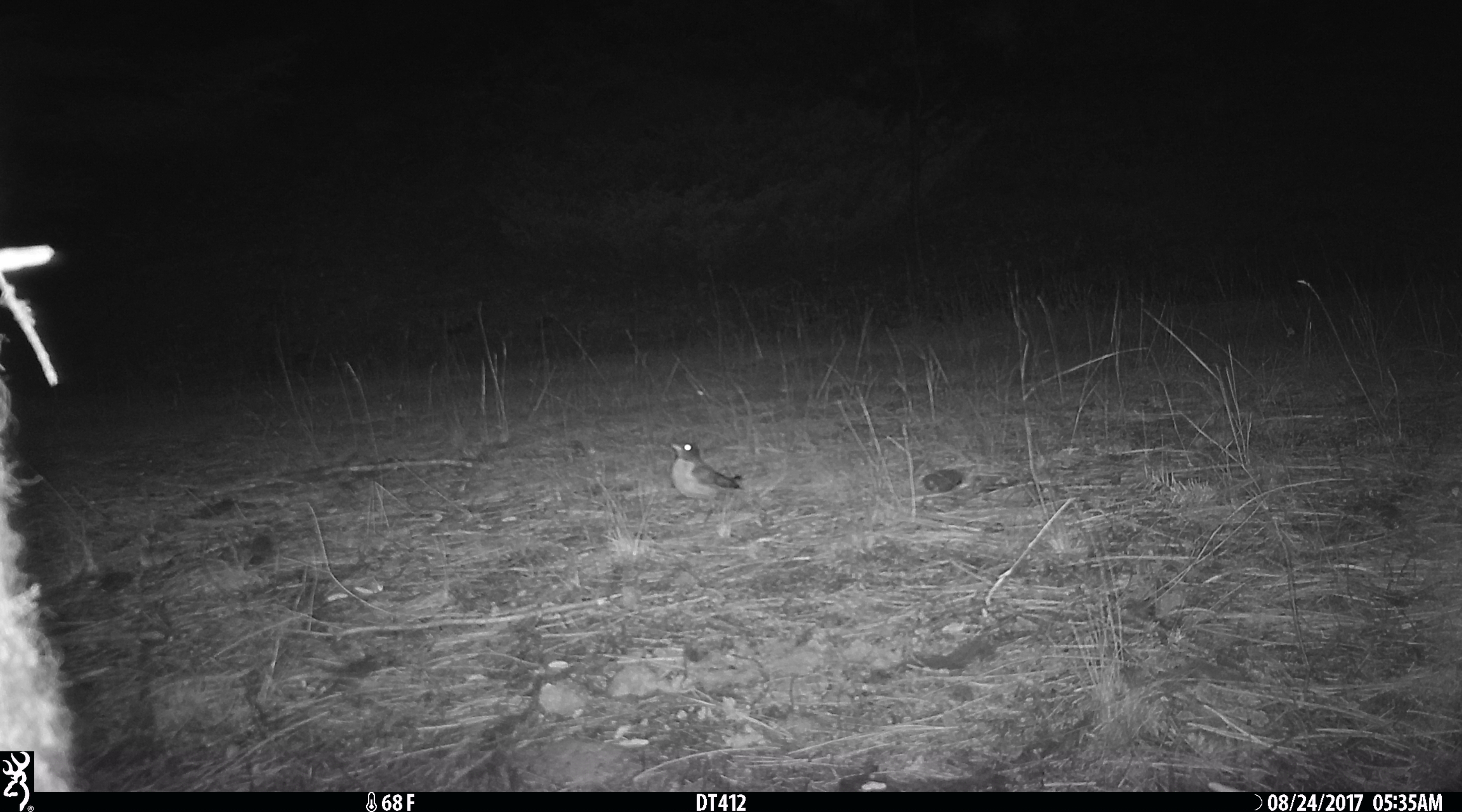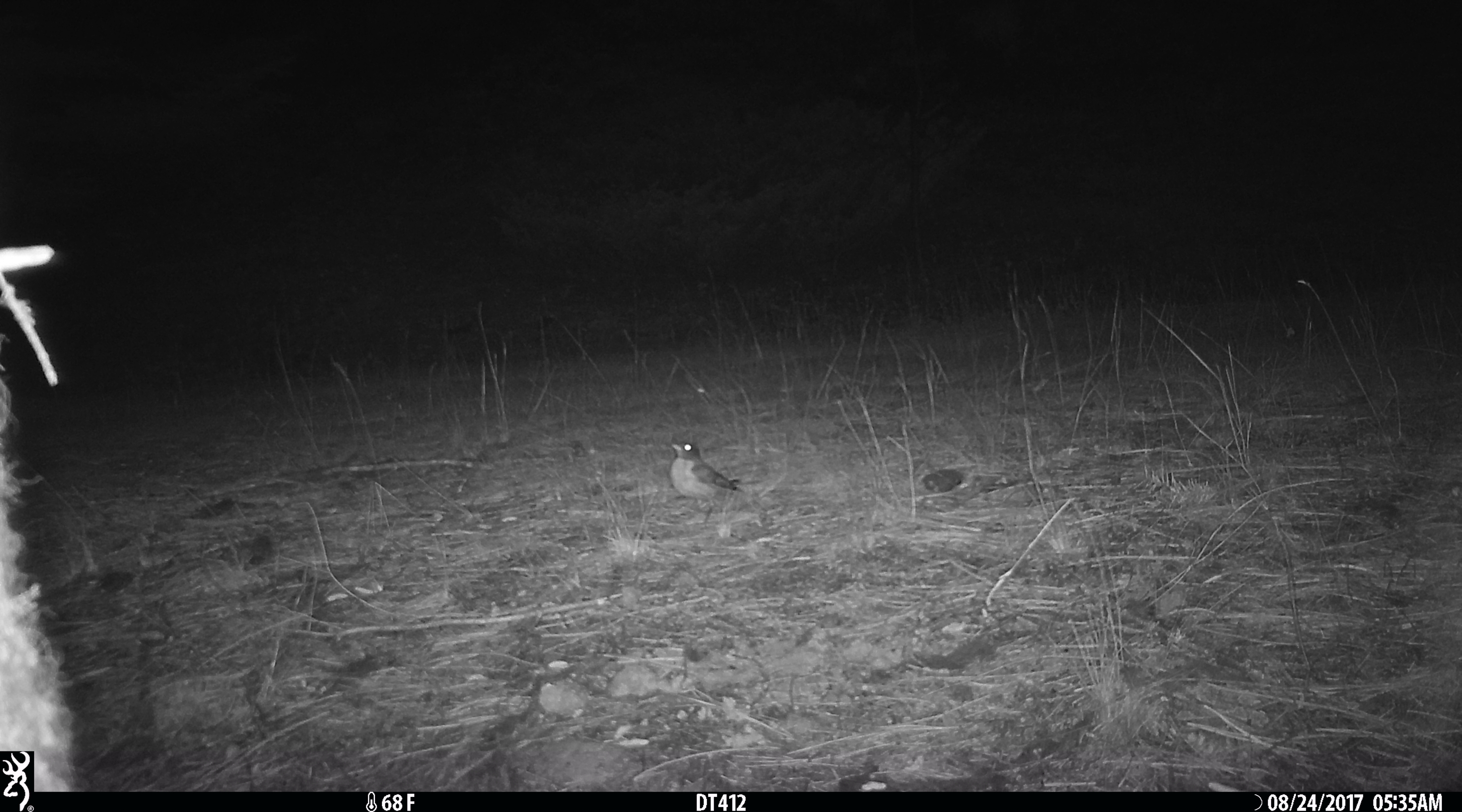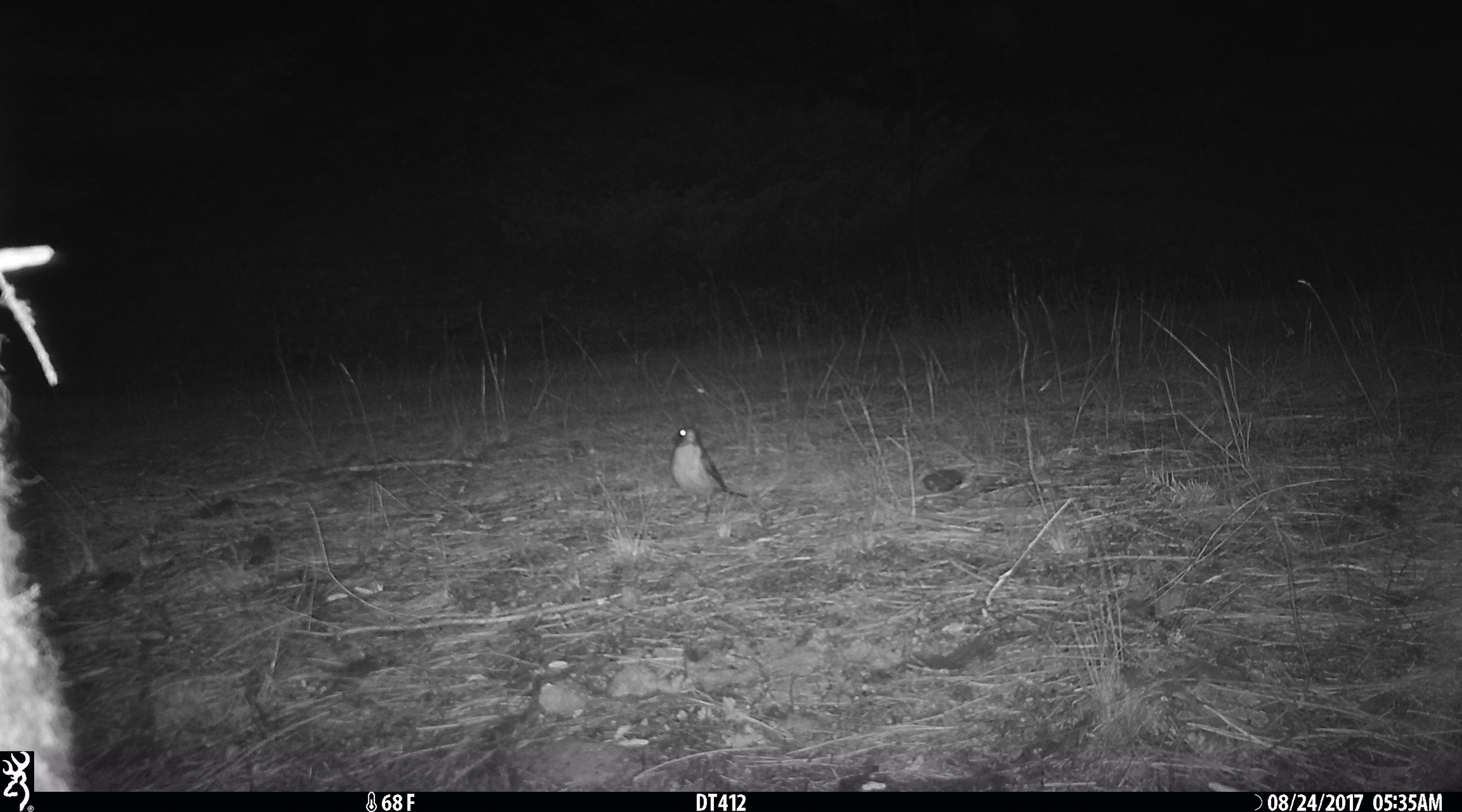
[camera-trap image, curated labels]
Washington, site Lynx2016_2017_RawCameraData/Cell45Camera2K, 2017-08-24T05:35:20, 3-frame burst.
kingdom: Animalia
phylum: Chordata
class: Aves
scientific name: Aves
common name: birds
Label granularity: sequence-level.